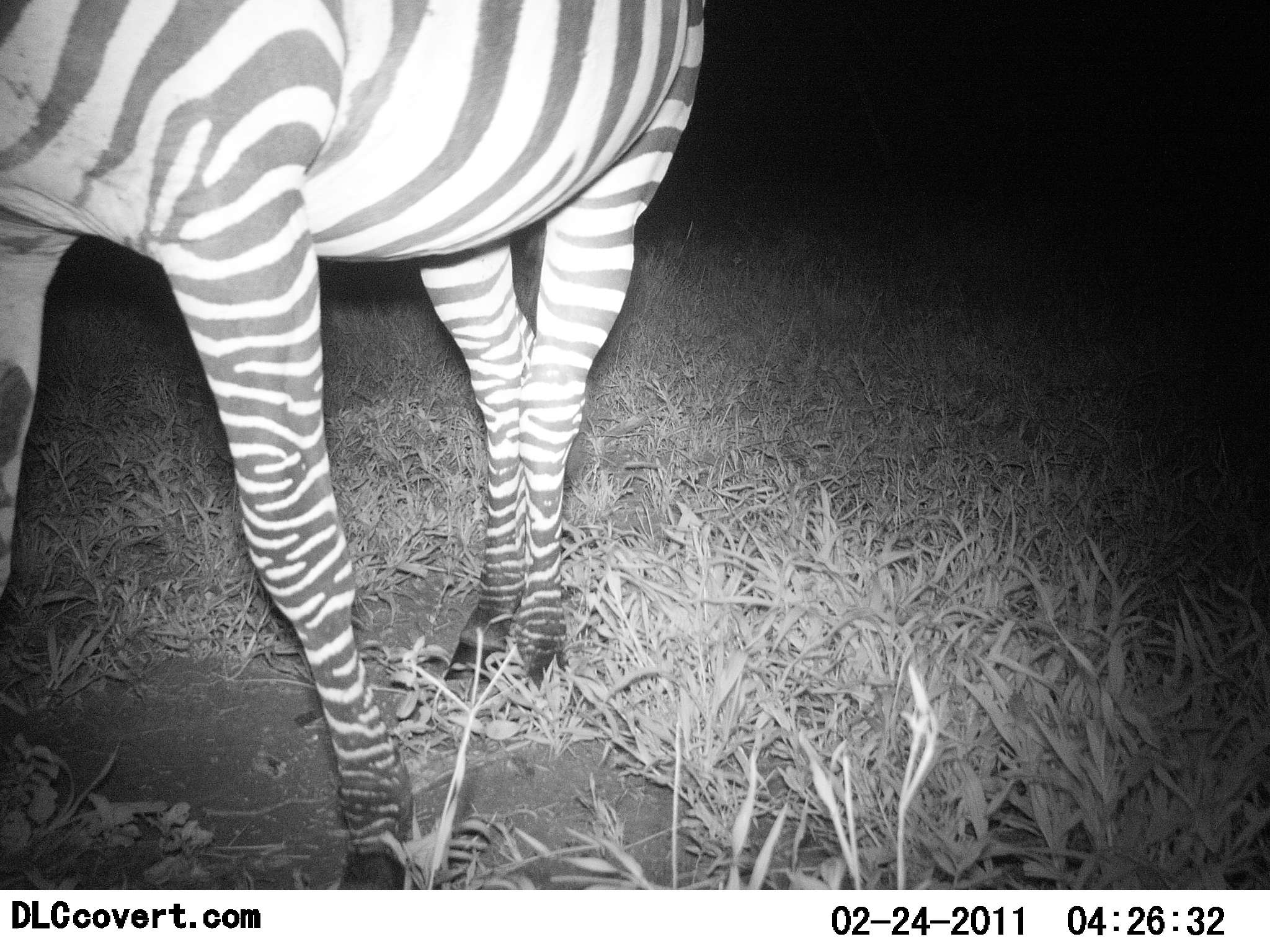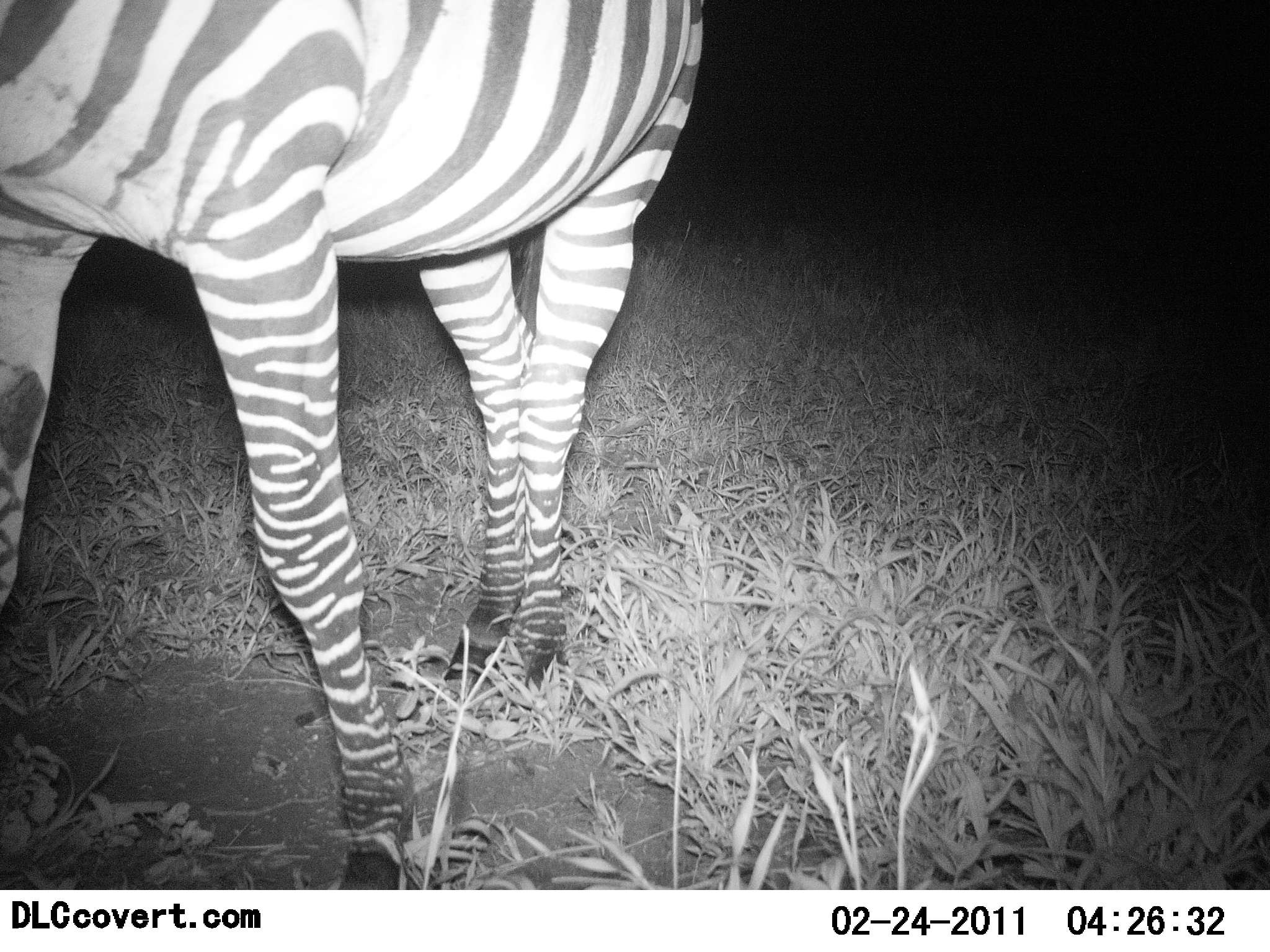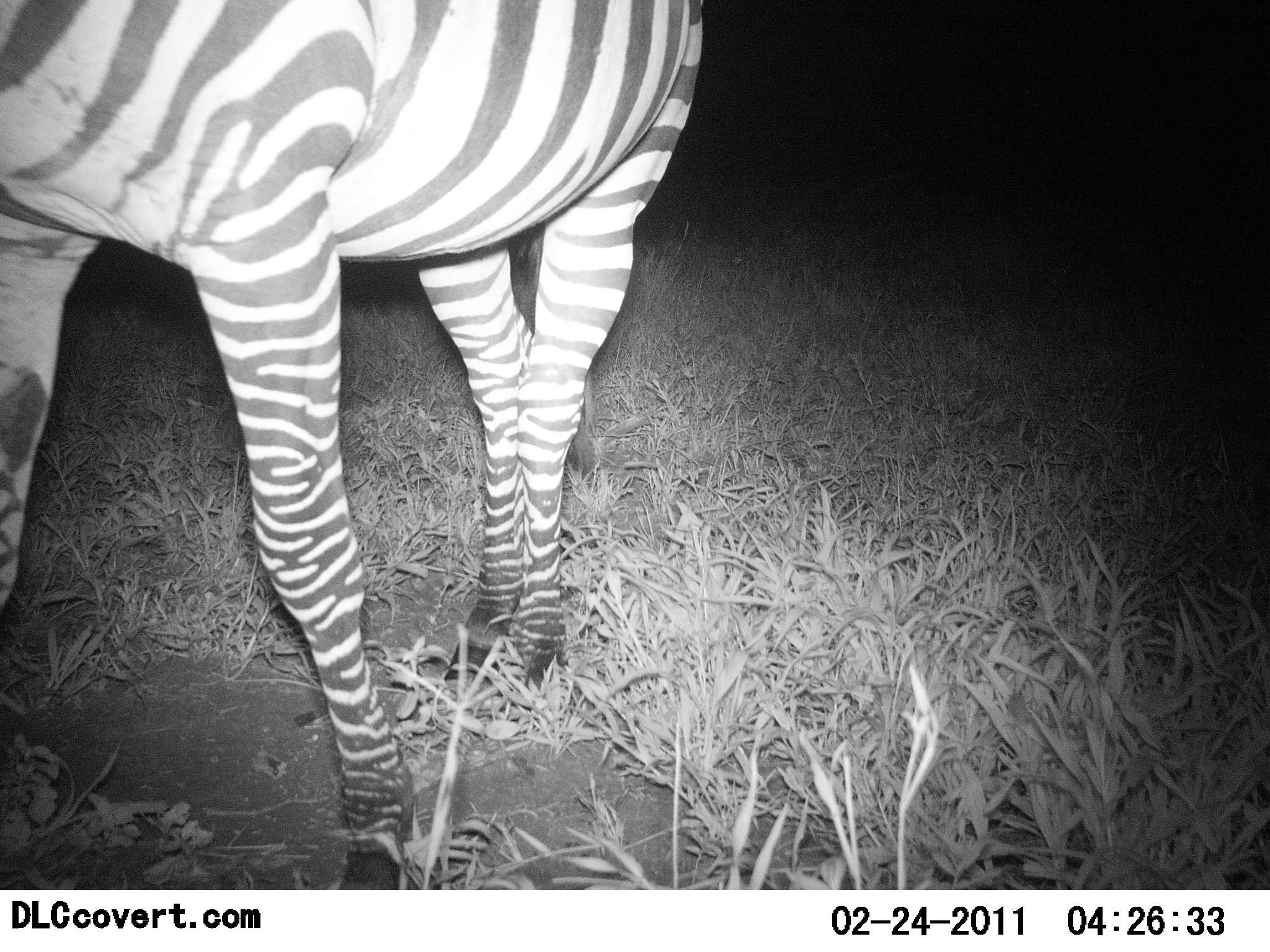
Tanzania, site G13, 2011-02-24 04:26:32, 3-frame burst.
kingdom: Animalia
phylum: Chordata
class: Mammalia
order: Perissodactyla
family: Equidae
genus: Equus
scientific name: Equus quagga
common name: plains zebra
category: zebra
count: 1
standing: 85%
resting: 0%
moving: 15%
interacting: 0%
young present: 0%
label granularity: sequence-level